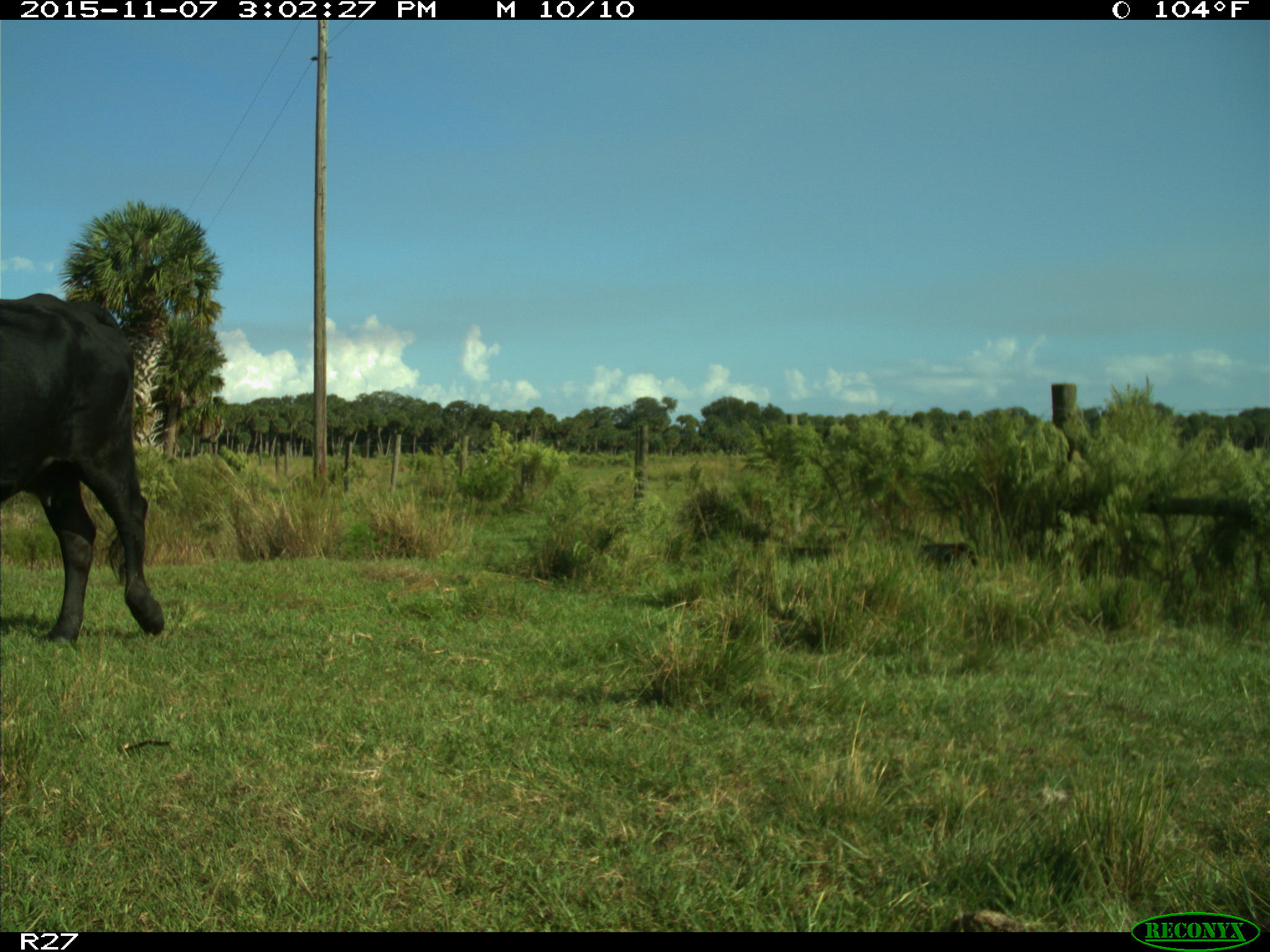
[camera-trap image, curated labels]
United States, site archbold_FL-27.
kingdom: Animalia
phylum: Chordata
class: Mammalia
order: Artiodactyla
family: Bovidae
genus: Bos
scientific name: Bos taurus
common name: domestic cow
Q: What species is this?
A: Bos taurus (domestic cow).